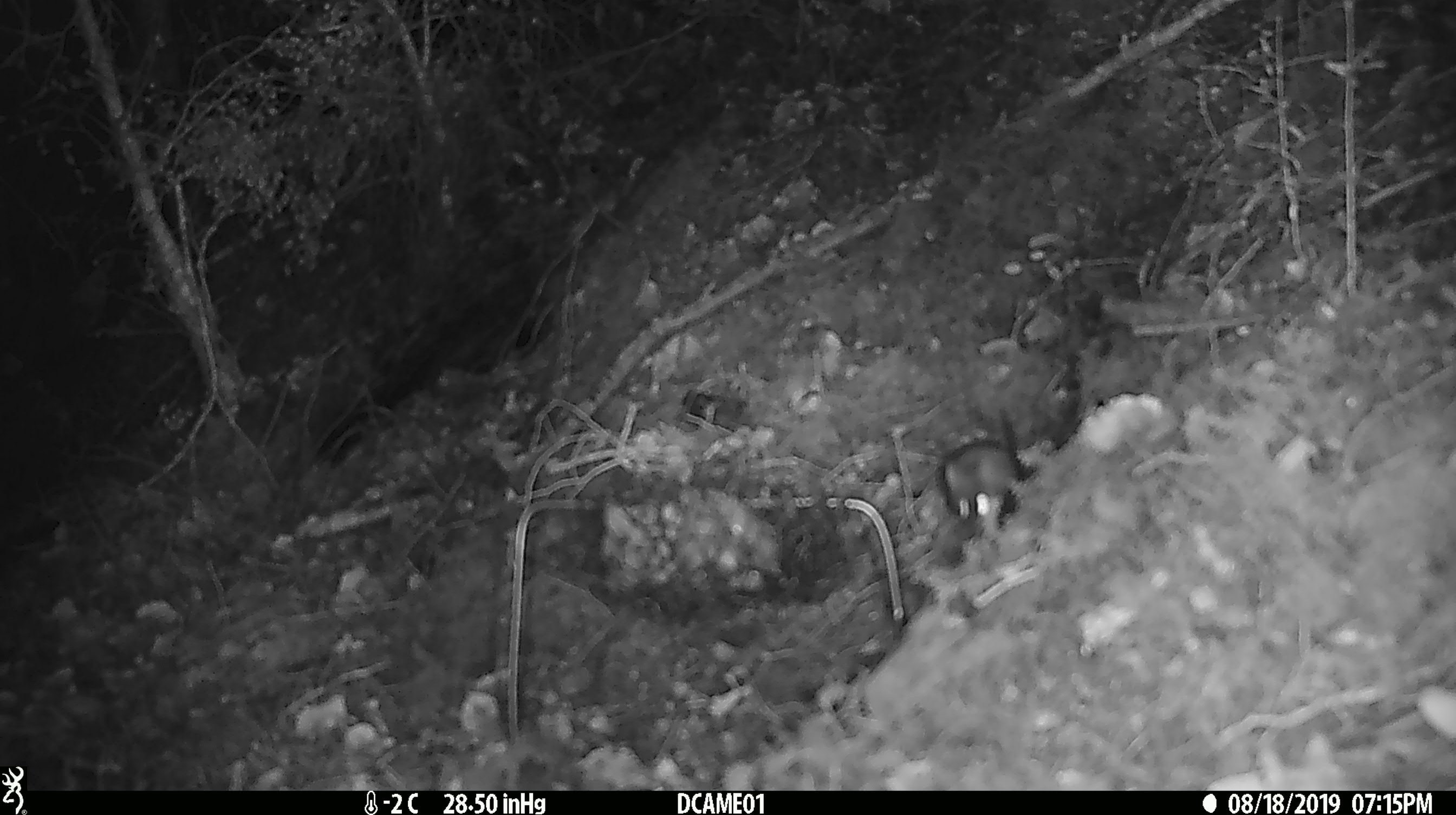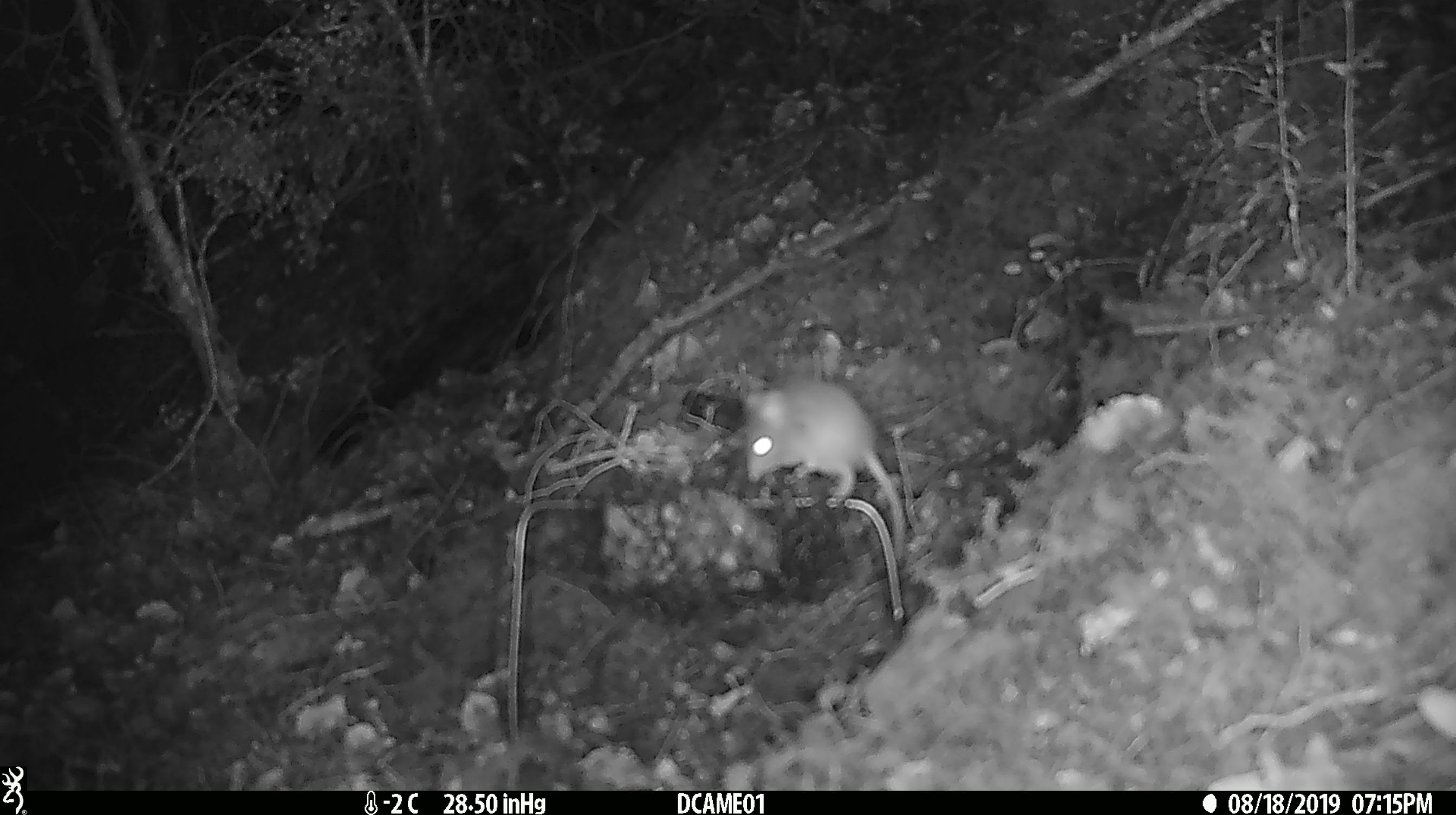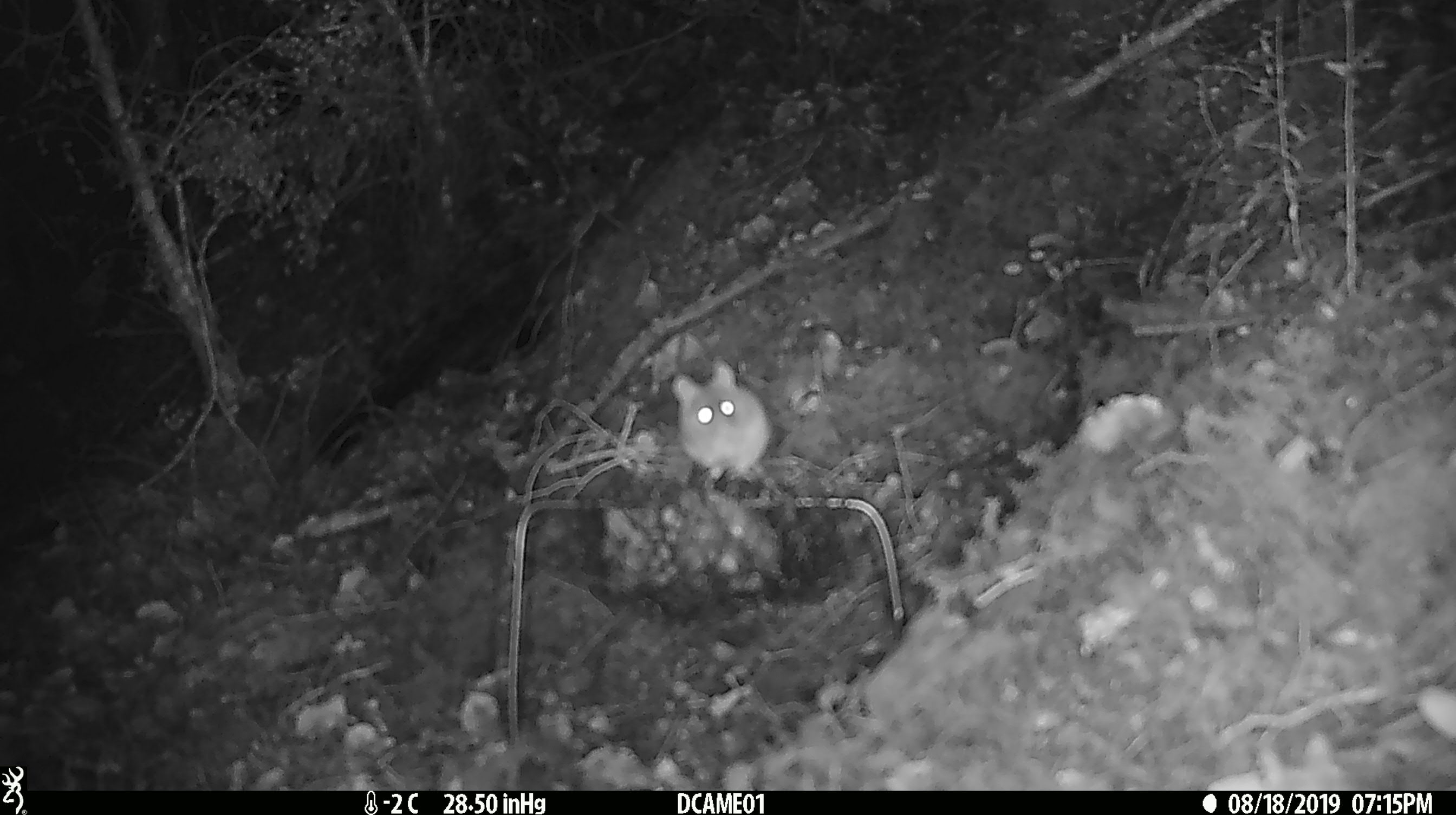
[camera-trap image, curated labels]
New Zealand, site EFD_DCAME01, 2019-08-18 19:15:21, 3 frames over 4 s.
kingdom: Animalia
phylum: Chordata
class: Mammalia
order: Rodentia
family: Muridae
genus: Mus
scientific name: Mus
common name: mouse